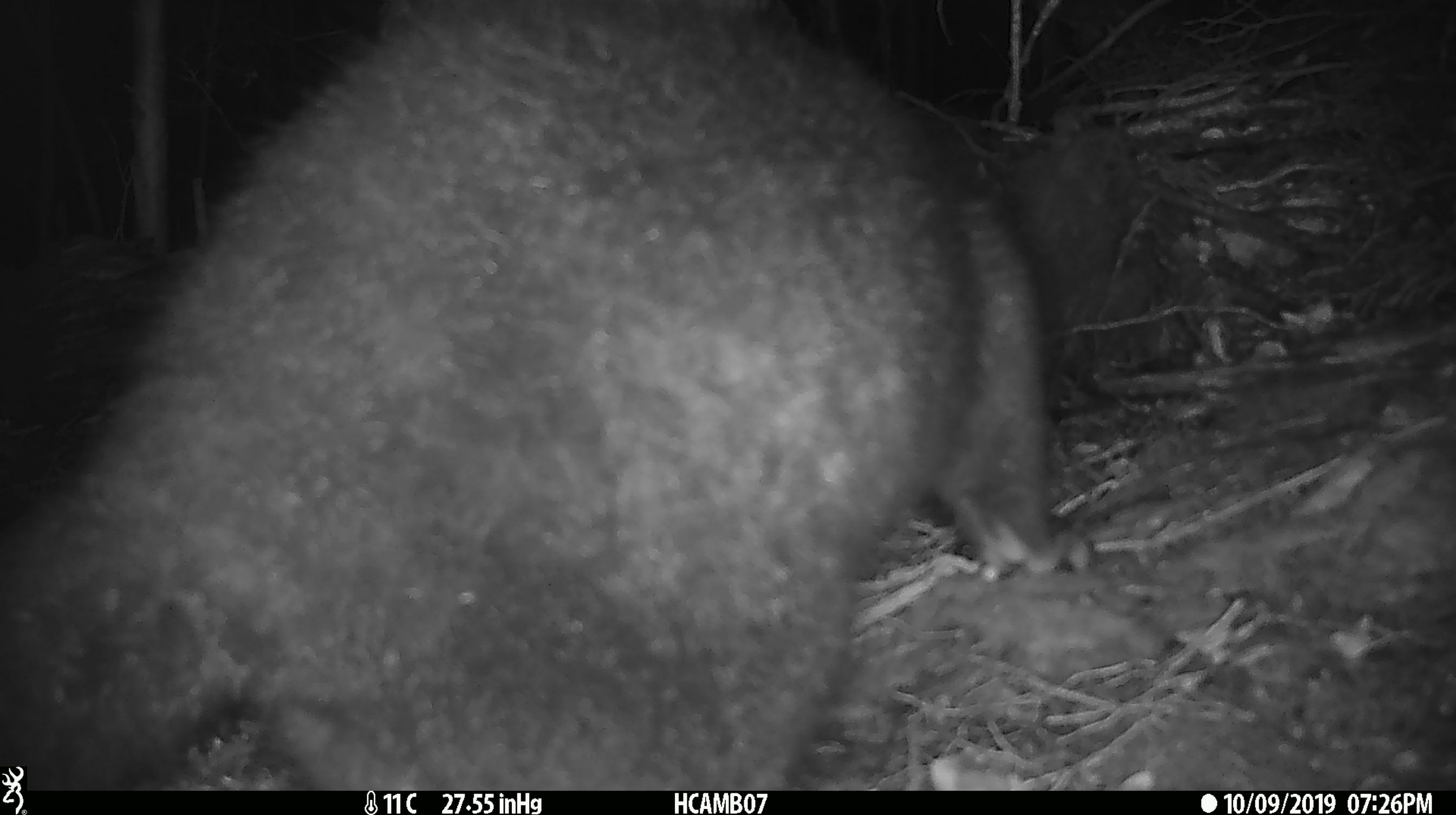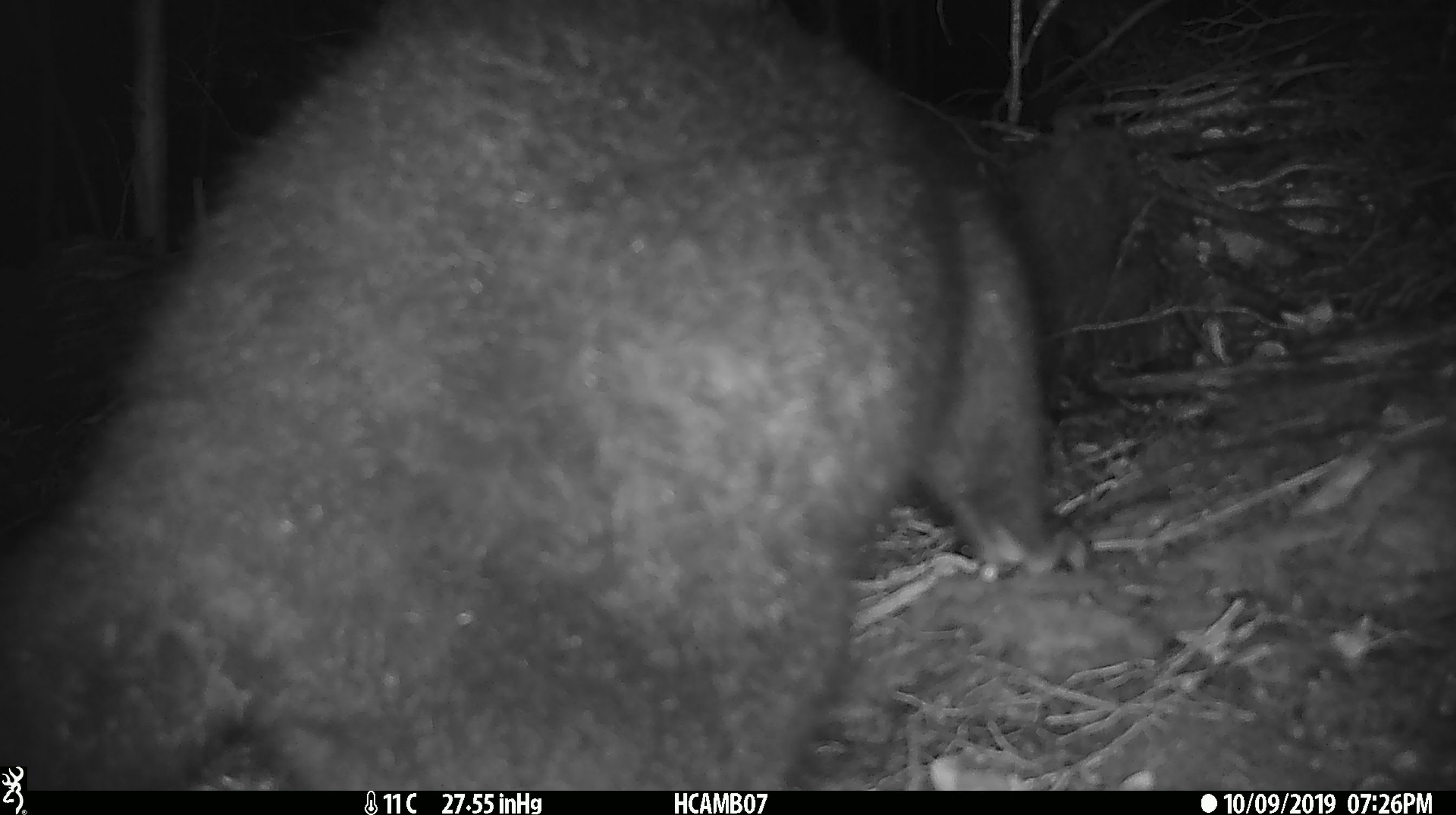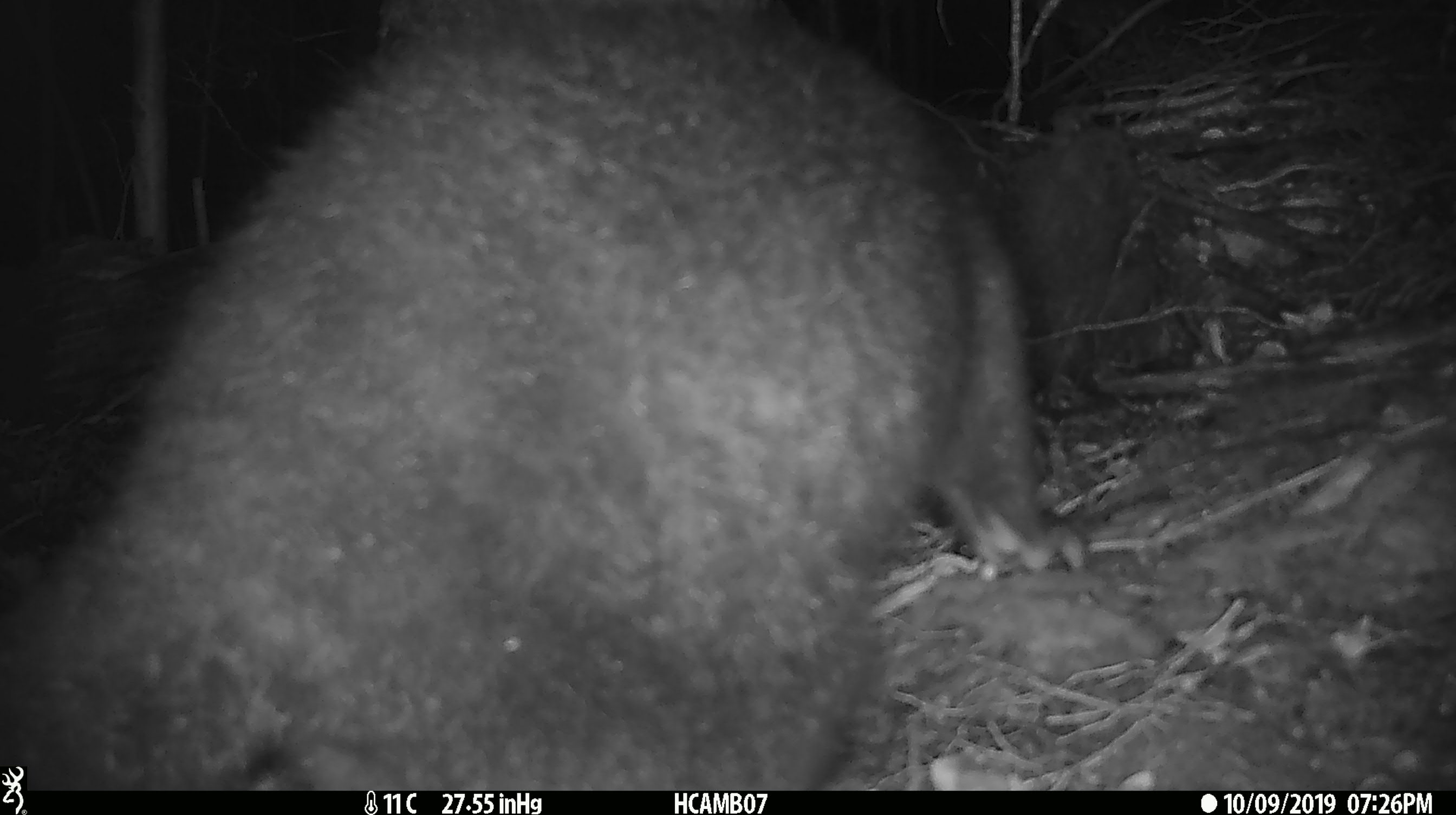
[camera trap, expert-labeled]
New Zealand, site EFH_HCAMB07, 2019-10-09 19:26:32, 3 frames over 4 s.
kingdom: Animalia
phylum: Chordata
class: Mammalia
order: Diprotodontia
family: Phalangeridae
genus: Trichosurus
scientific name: Trichosurus vulpecula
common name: common brushtail possum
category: possum